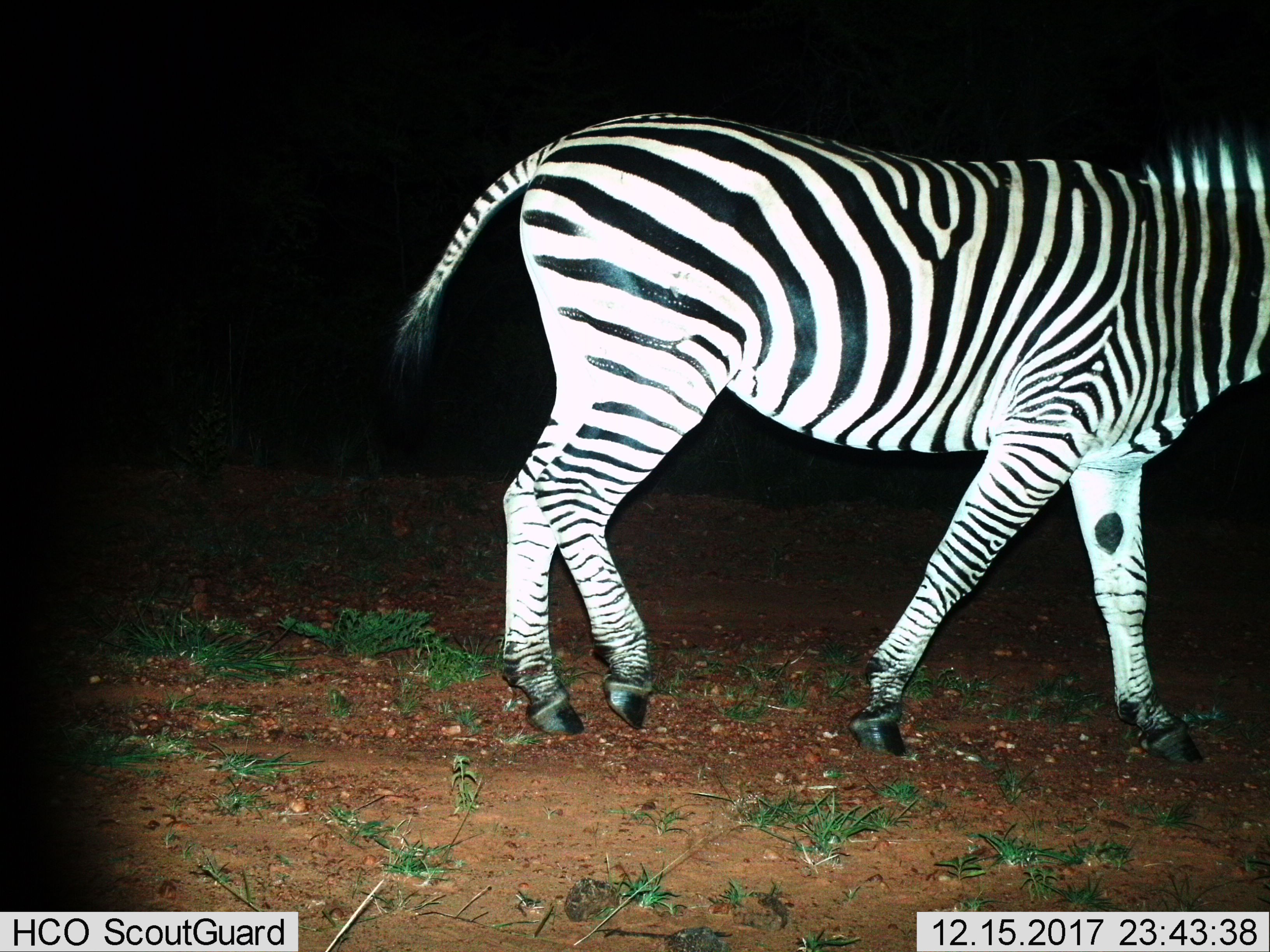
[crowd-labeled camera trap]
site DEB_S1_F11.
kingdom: Animalia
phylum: Chordata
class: Mammalia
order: Perissodactyla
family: Equidae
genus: Equus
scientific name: Equus quagga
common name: plains zebra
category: zebraplains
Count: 1.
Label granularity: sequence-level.